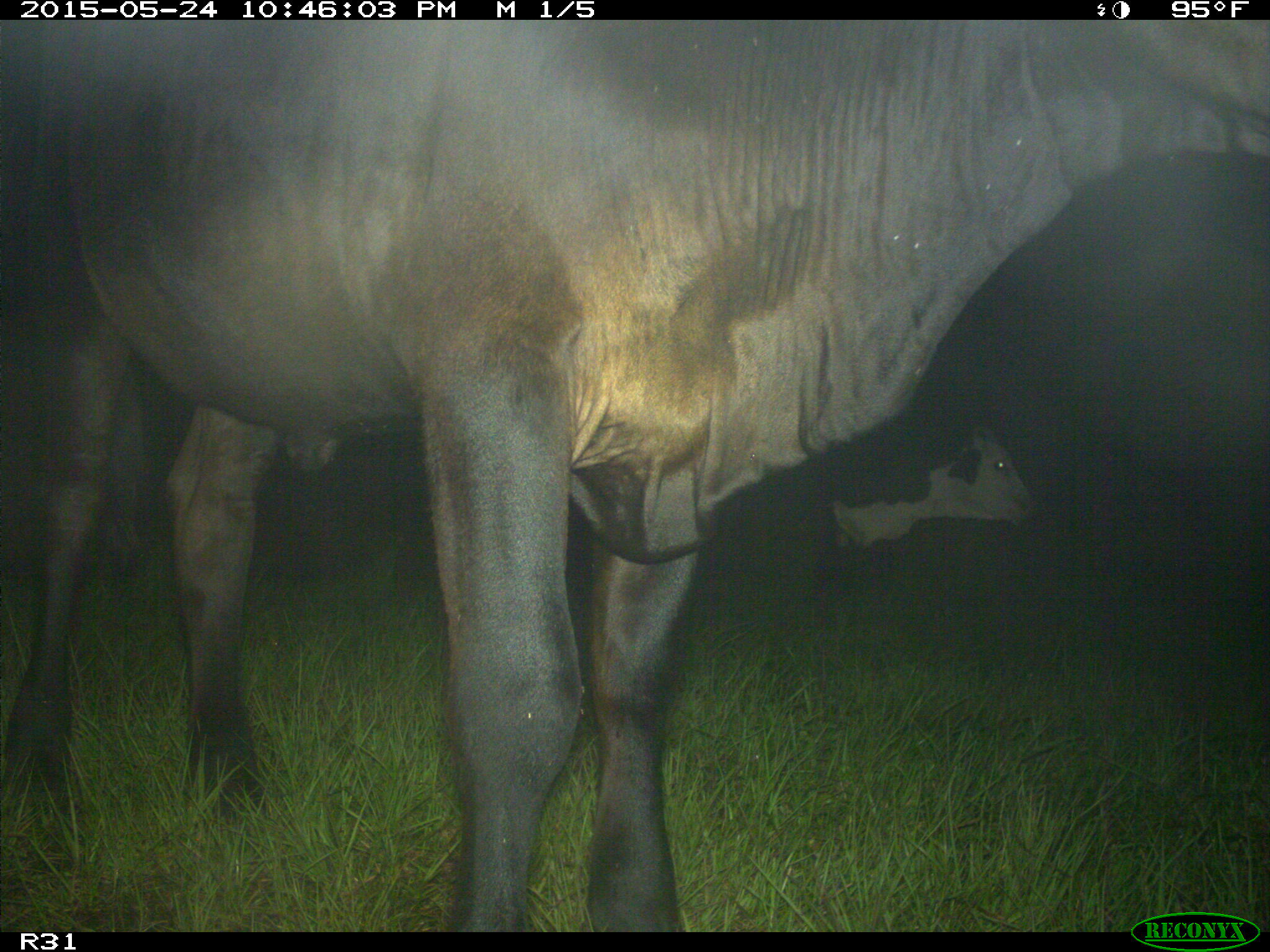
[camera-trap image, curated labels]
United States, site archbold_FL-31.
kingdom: Animalia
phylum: Chordata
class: Mammalia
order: Artiodactyla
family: Bovidae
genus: Bos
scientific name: Bos taurus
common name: domestic cow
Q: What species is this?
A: Bos taurus (domestic cow).